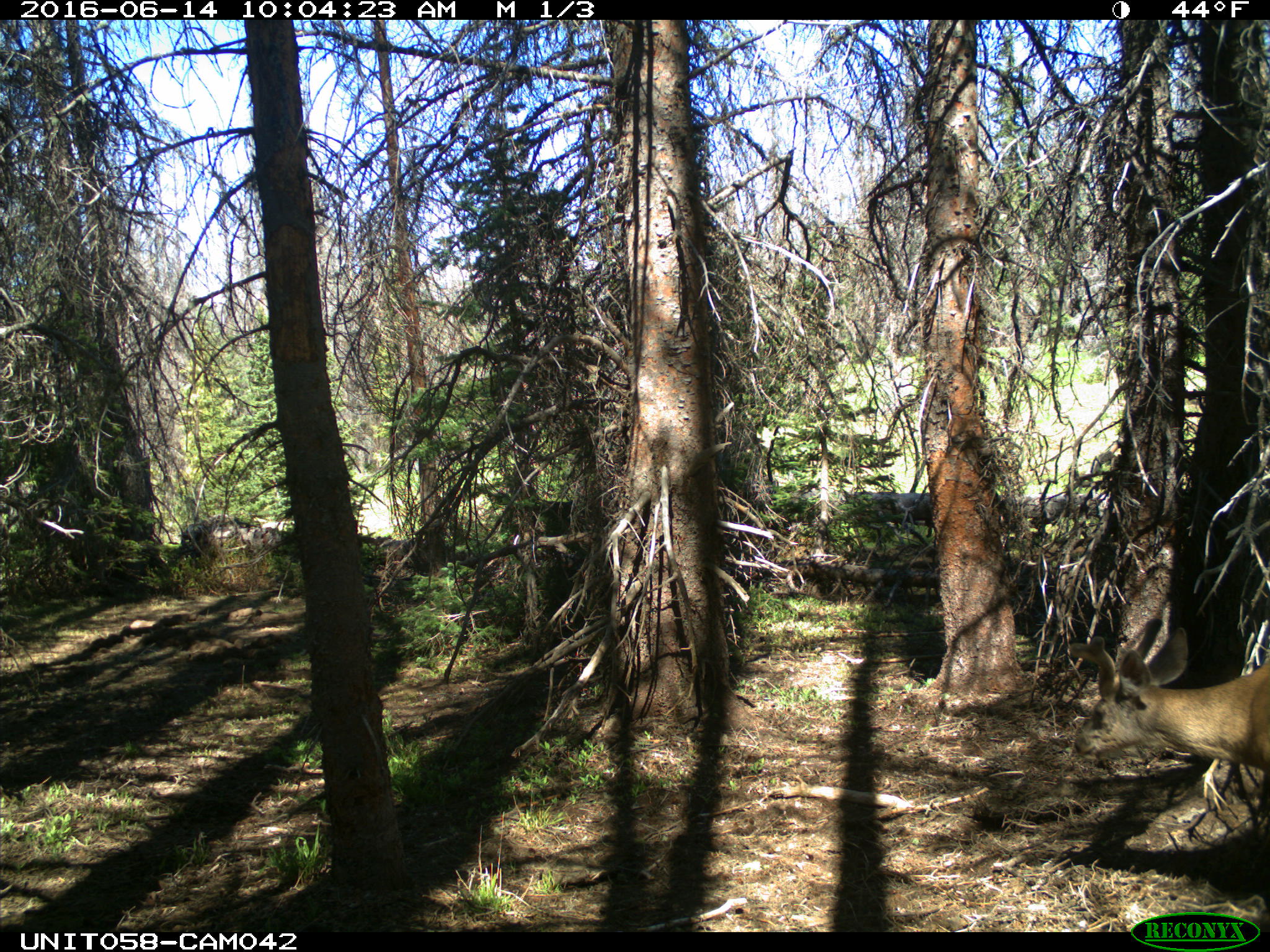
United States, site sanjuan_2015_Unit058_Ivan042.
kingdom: Animalia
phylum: Chordata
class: Mammalia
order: Artiodactyla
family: Cervidae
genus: Odocoileus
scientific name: Odocoileus hemionus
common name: mule deer